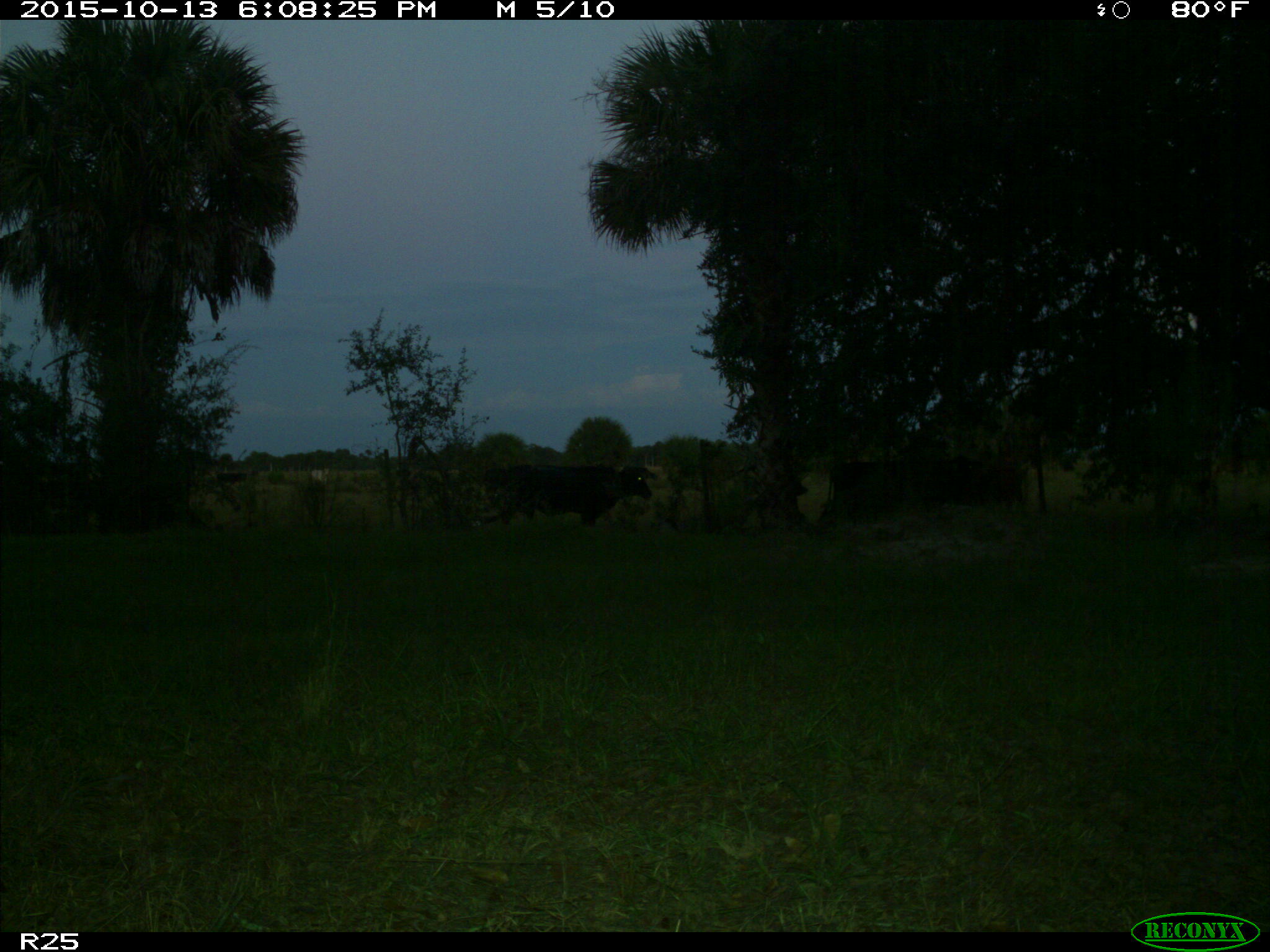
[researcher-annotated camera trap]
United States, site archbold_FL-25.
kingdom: Animalia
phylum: Chordata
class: Mammalia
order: Artiodactyla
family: Bovidae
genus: Bos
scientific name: Bos taurus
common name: domestic cow